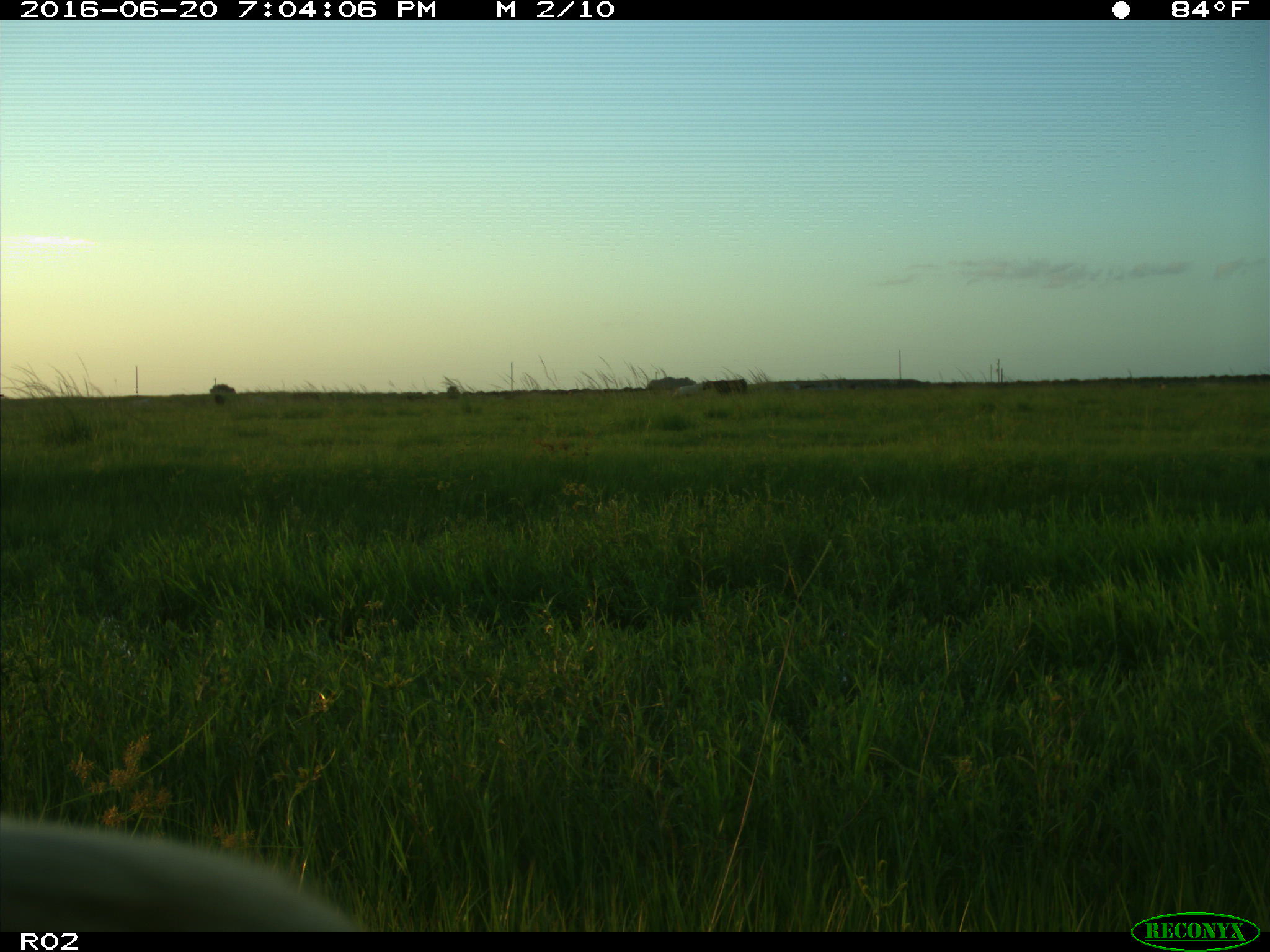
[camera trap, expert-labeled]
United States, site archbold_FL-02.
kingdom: Animalia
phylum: Chordata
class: Mammalia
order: Artiodactyla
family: Bovidae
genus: Bos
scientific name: Bos taurus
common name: domestic cow